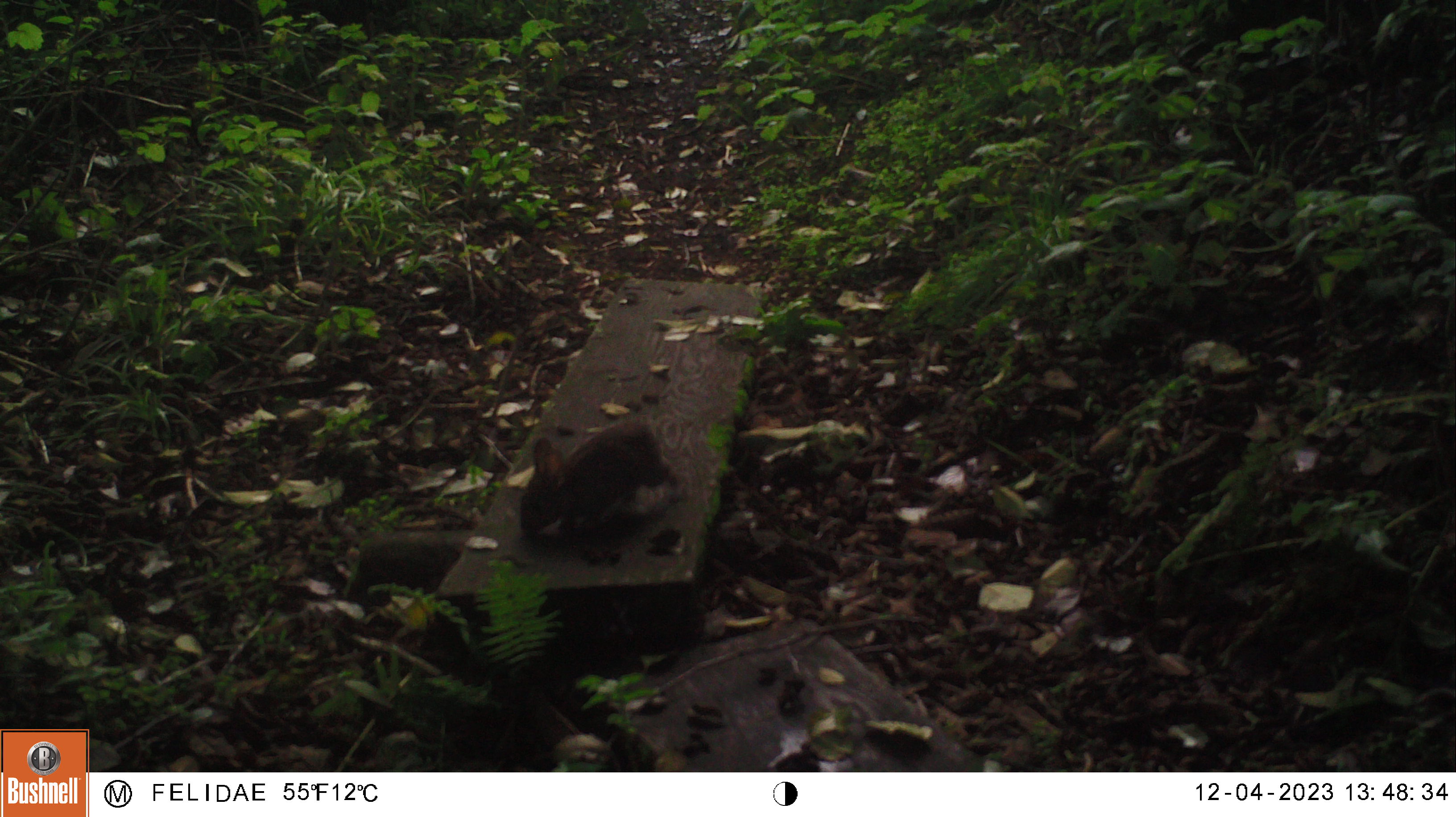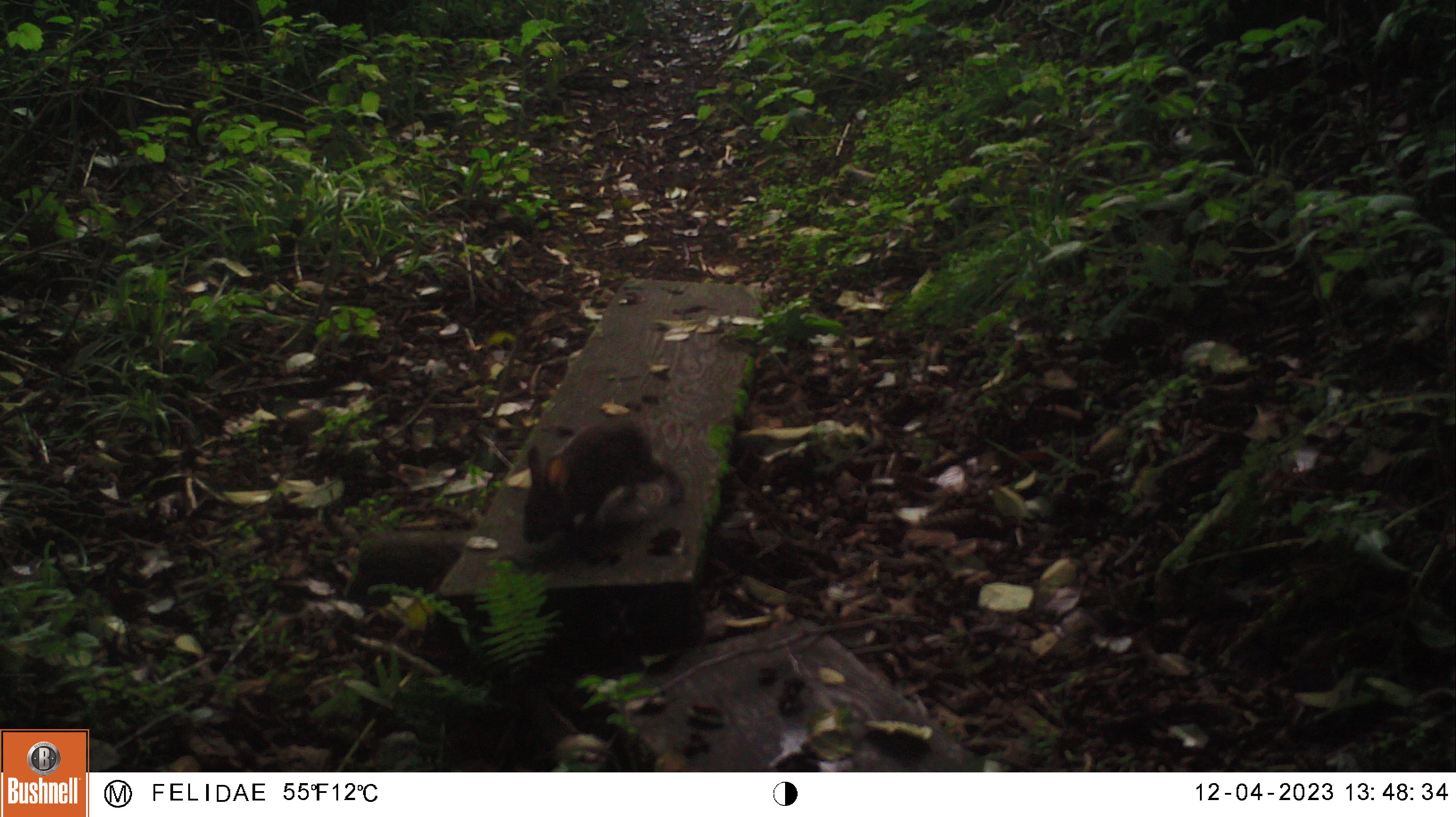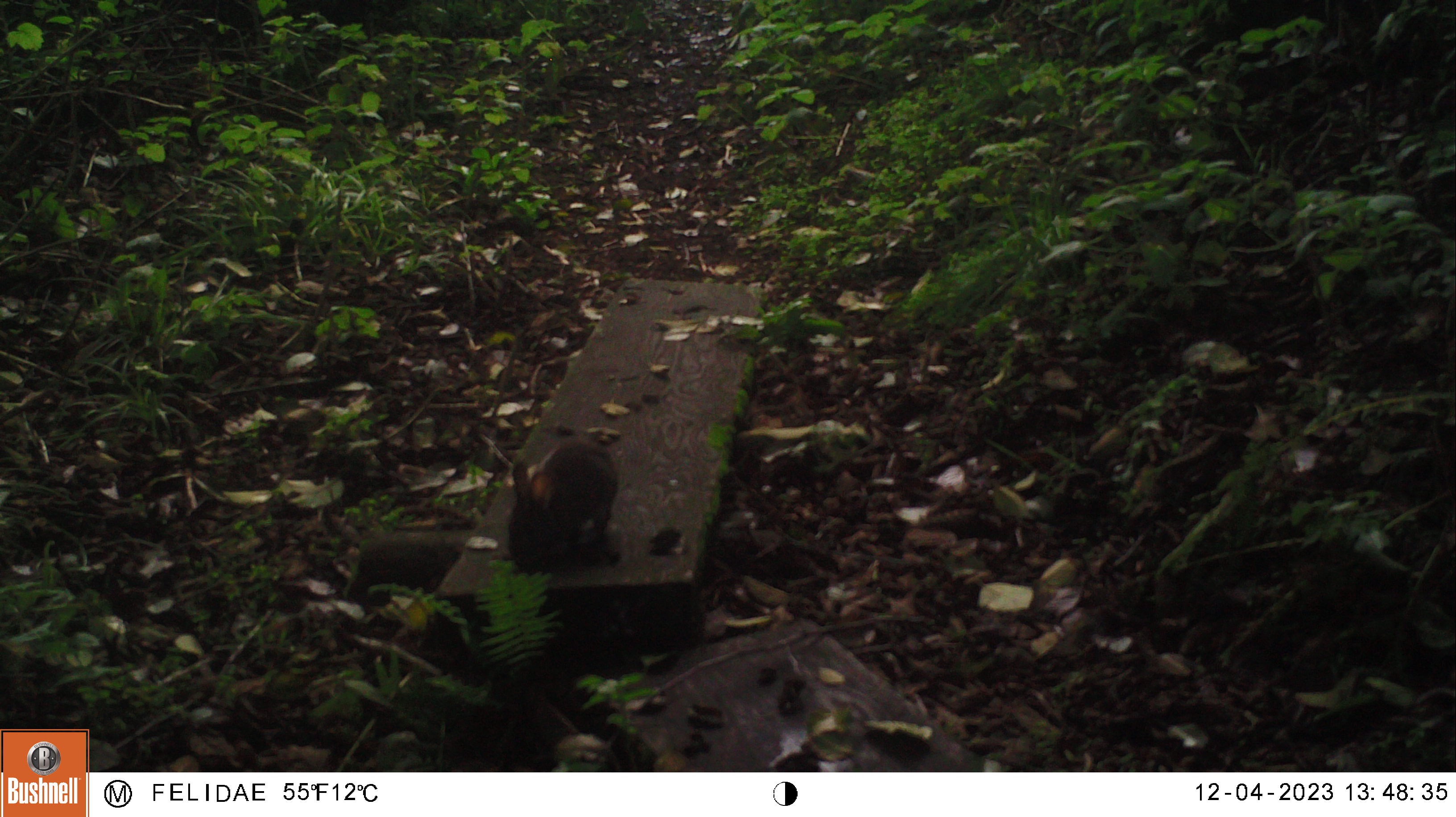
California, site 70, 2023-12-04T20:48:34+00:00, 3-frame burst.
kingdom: Animalia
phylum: Chordata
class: Mammalia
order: Lagomorpha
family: Leporidae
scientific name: Leporidae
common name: rabbit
Rabbit (Leporidae).